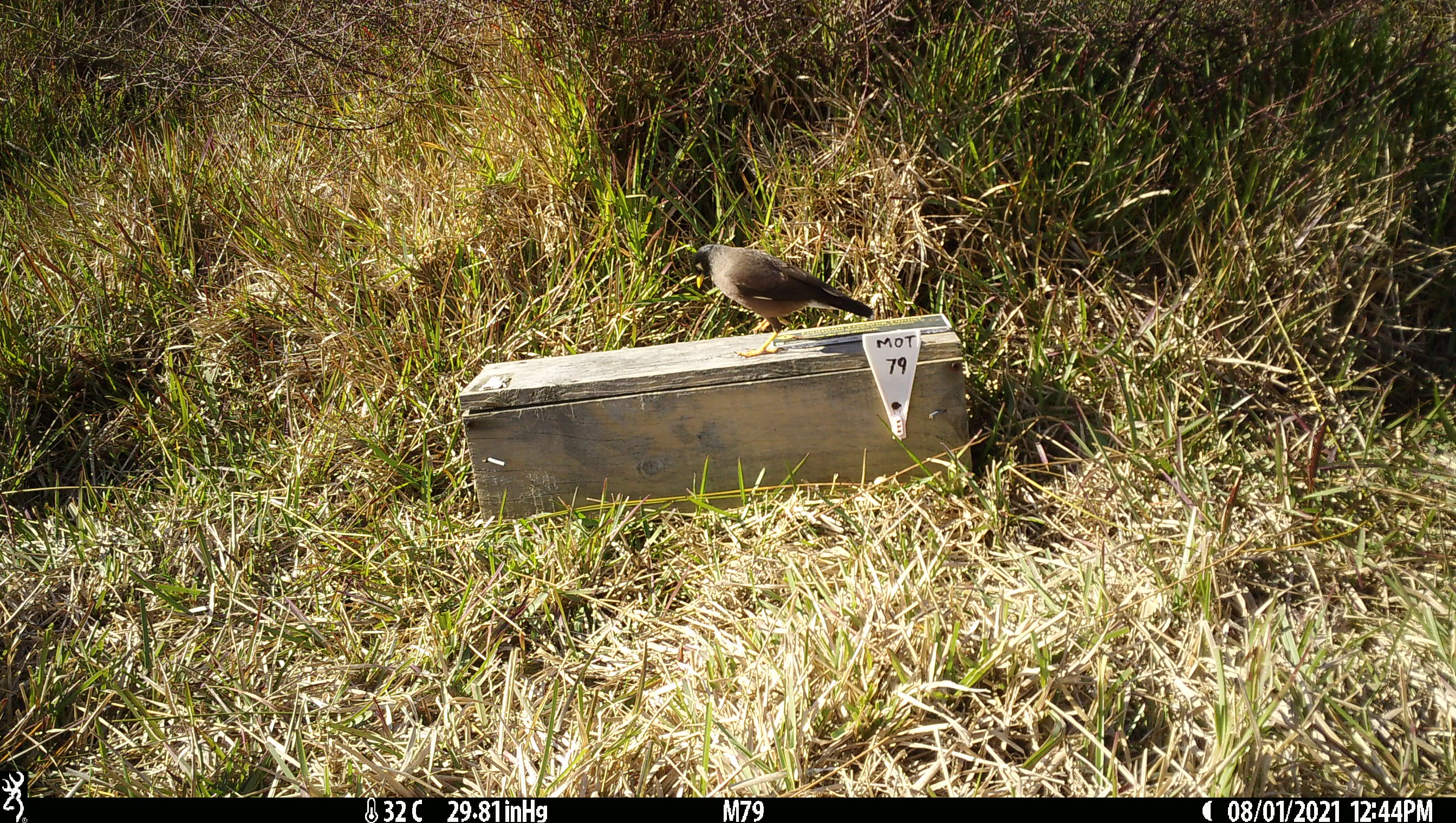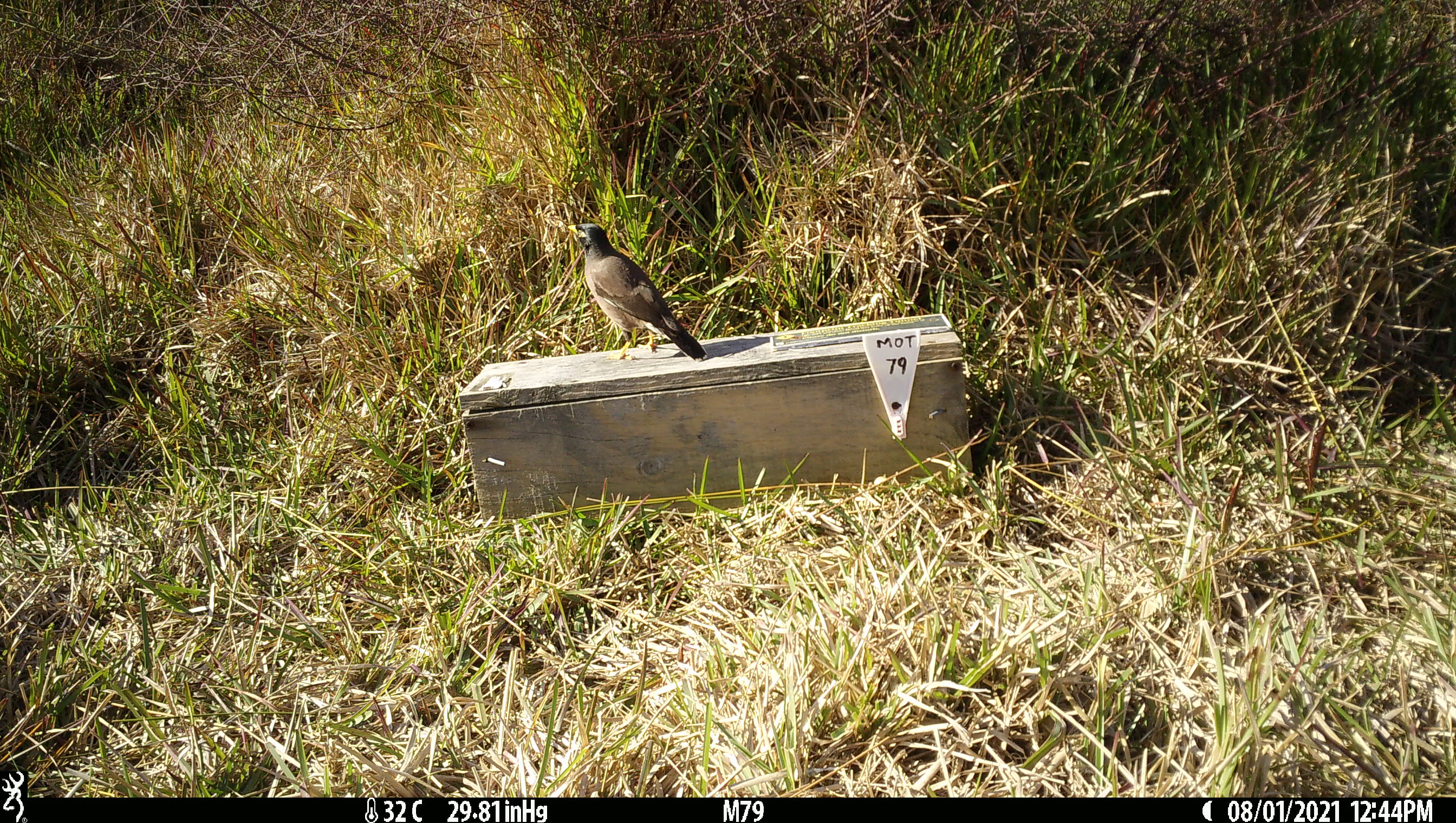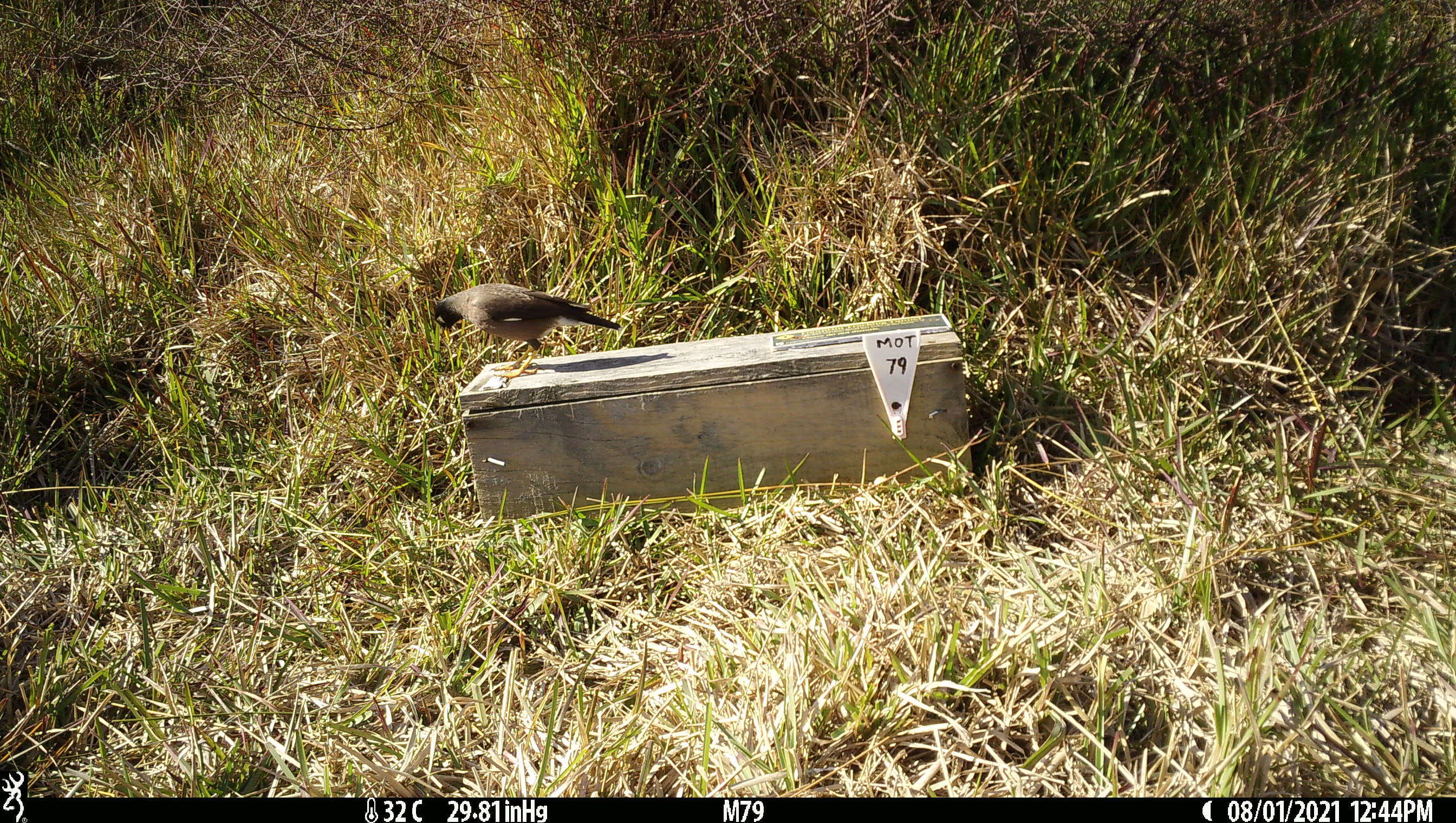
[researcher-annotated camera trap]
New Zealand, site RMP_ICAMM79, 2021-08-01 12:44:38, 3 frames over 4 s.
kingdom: Animalia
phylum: Chordata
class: Aves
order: Passeriformes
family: Sturnidae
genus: Acridotheres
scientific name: Acridotheres tristis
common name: common myna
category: myna